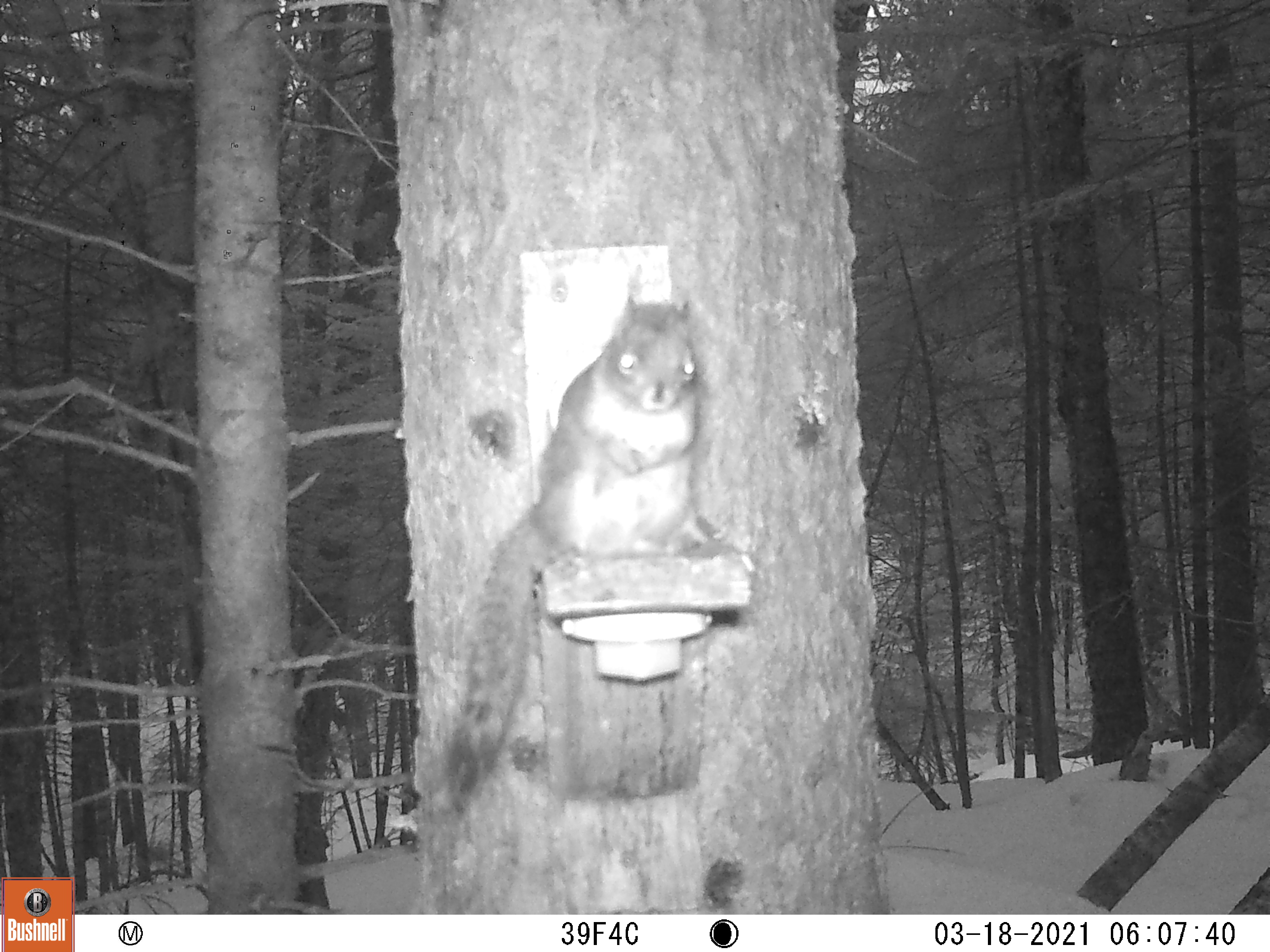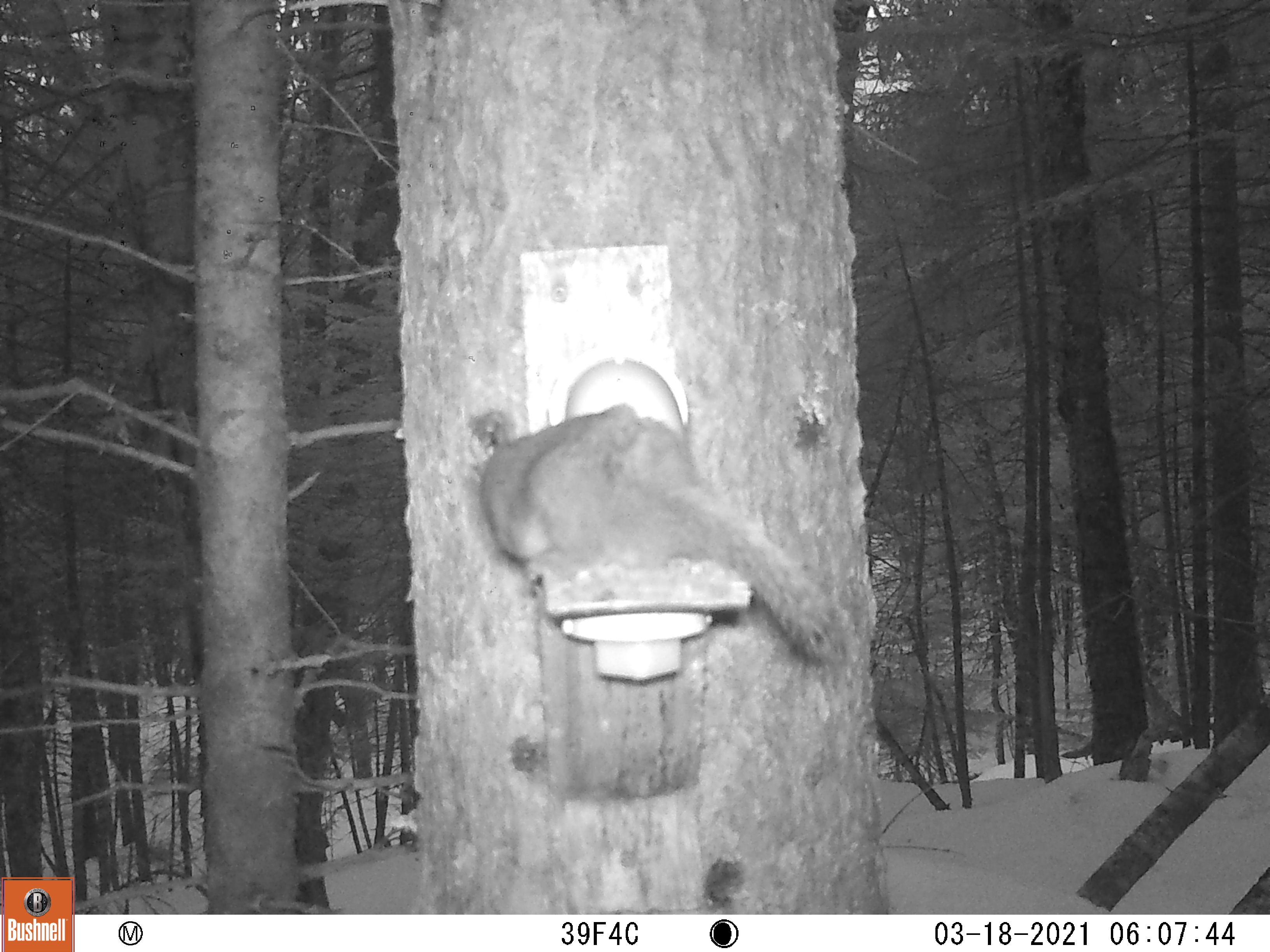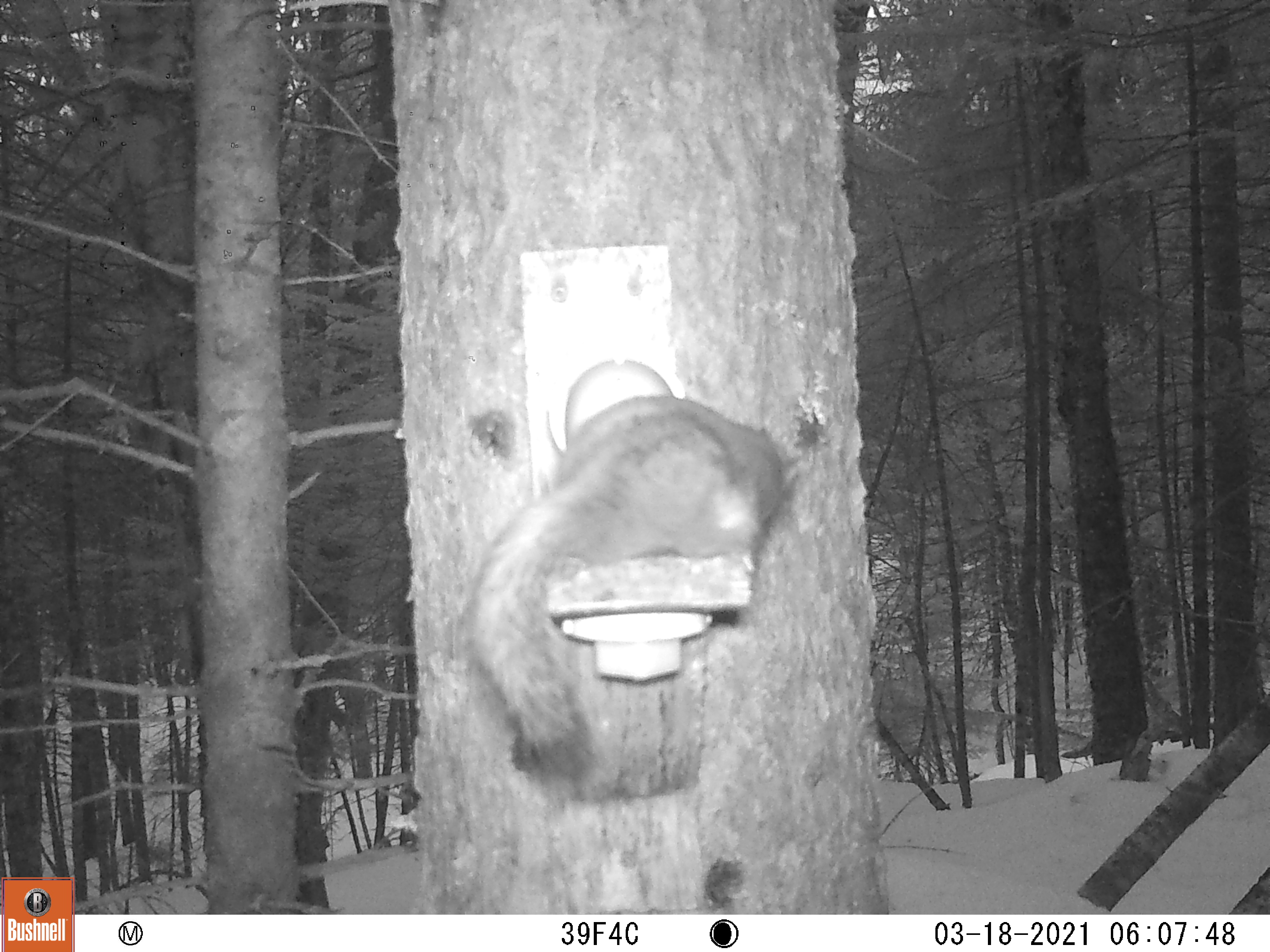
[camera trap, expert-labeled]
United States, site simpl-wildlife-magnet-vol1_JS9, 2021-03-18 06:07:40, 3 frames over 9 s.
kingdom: Animalia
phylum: Chordata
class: Mammalia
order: Rodentia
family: Sciuridae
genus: Tamiasciurus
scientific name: Tamiasciurus hudsonicus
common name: red squirrel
Red squirrel (Tamiasciurus hudsonicus).